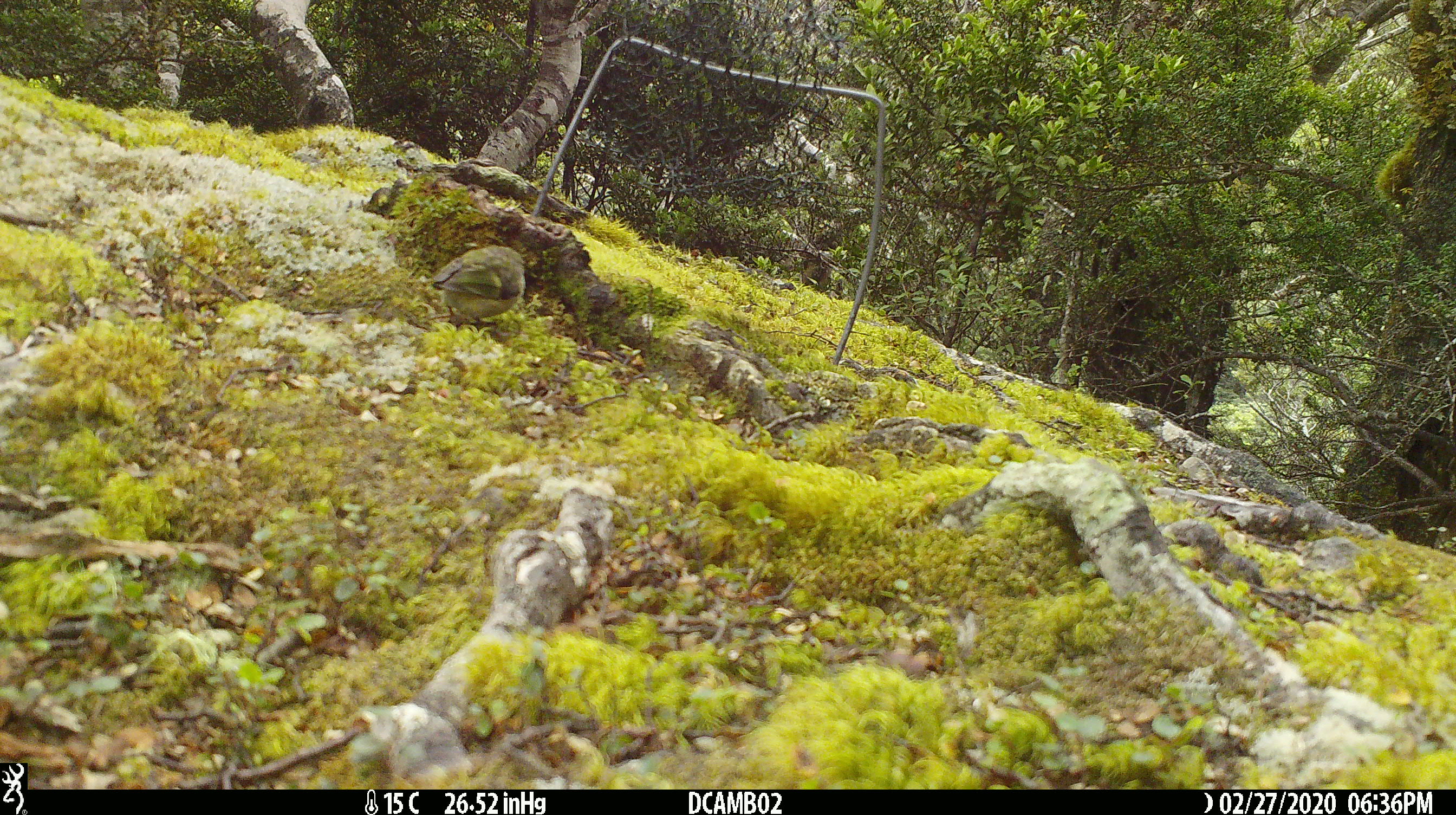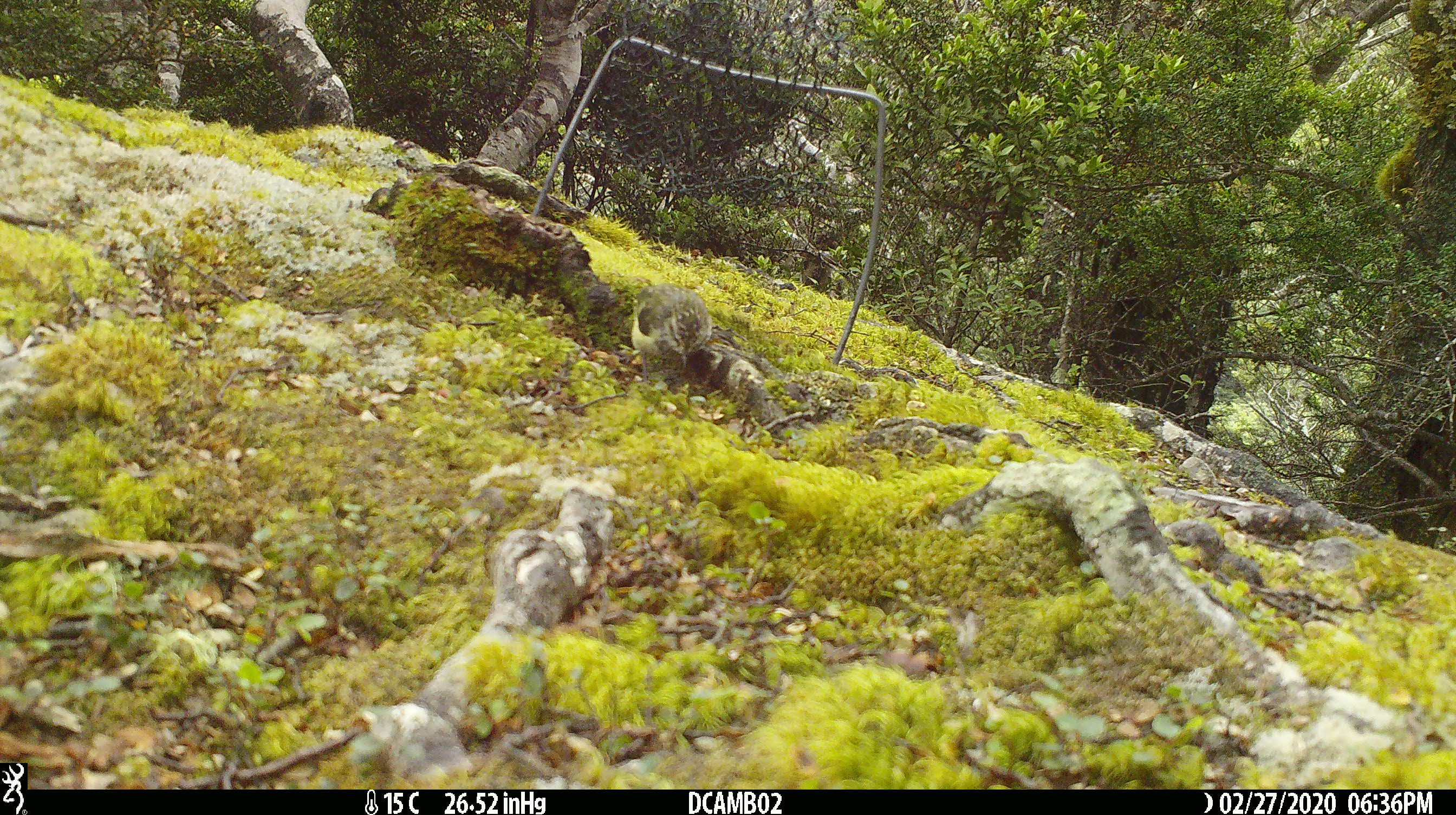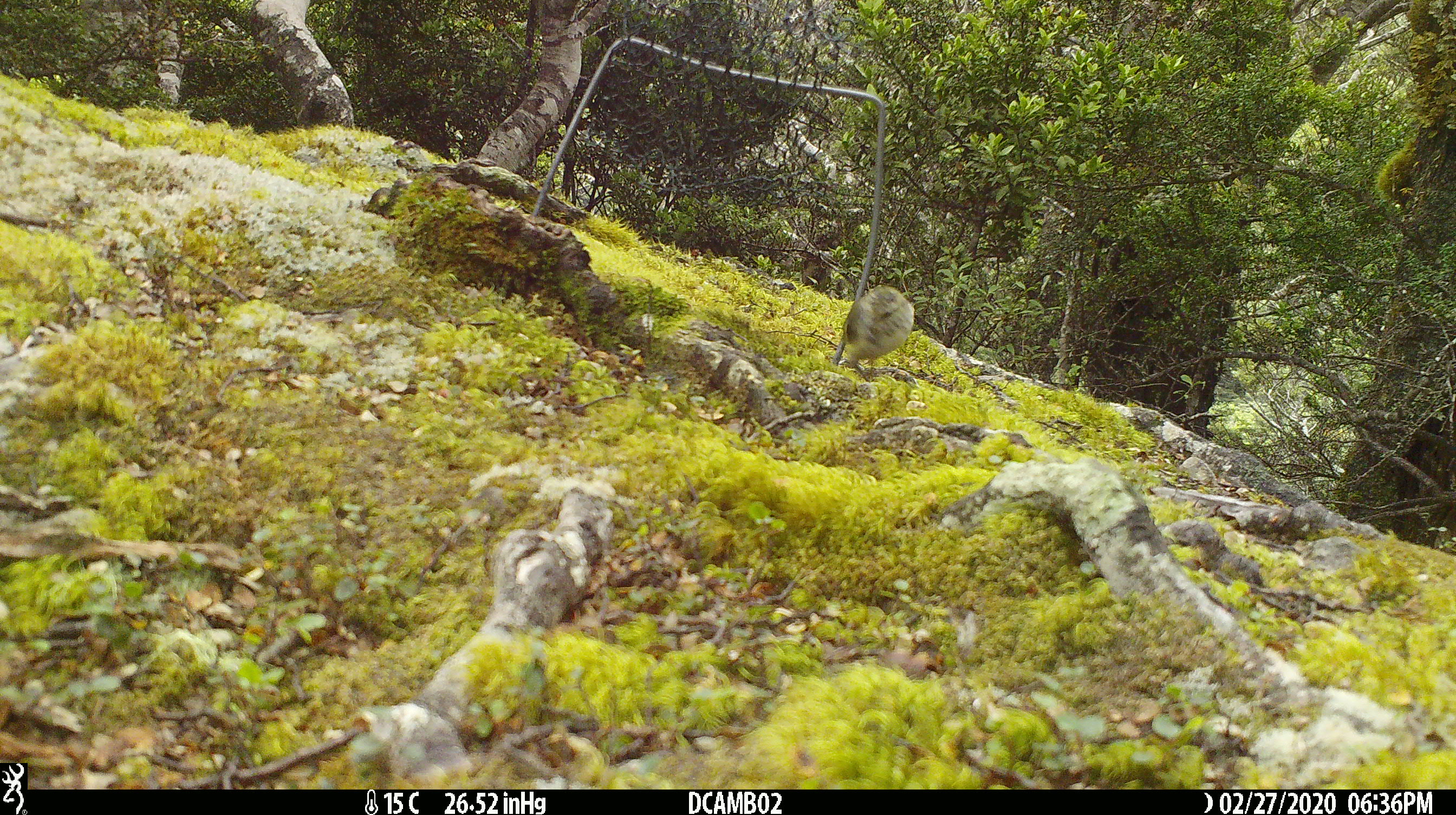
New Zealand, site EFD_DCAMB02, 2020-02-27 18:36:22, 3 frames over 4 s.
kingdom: Animalia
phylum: Chordata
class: Aves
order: Passeriformes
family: Acanthisittidae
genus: Acanthisitta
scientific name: Acanthisitta chloris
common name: rifleman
Rifleman (Acanthisitta chloris).